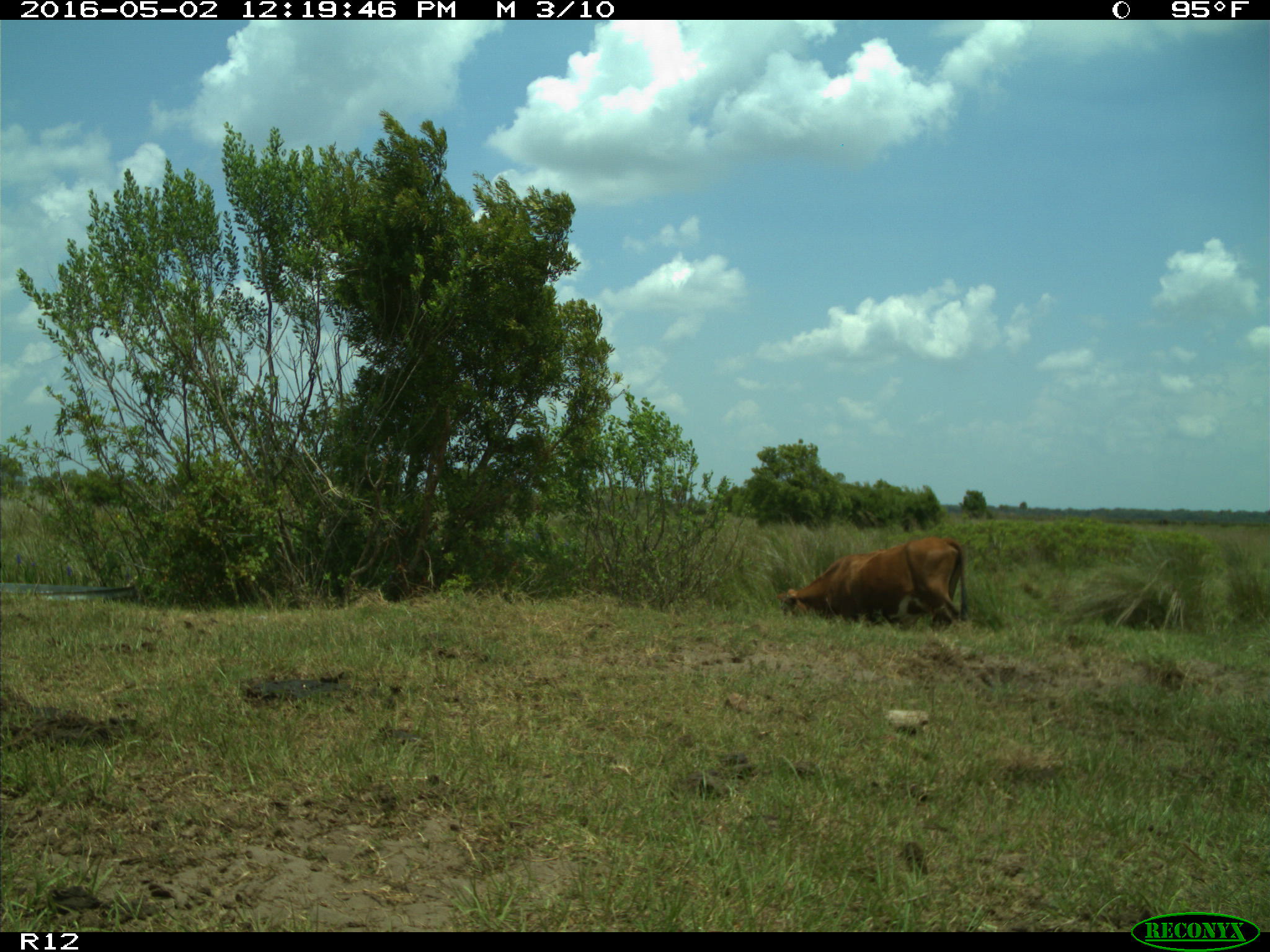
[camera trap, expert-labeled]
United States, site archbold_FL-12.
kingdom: Animalia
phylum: Chordata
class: Mammalia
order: Artiodactyla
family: Bovidae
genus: Bos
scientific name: Bos taurus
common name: domestic cow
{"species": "Bos taurus (domestic cow)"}